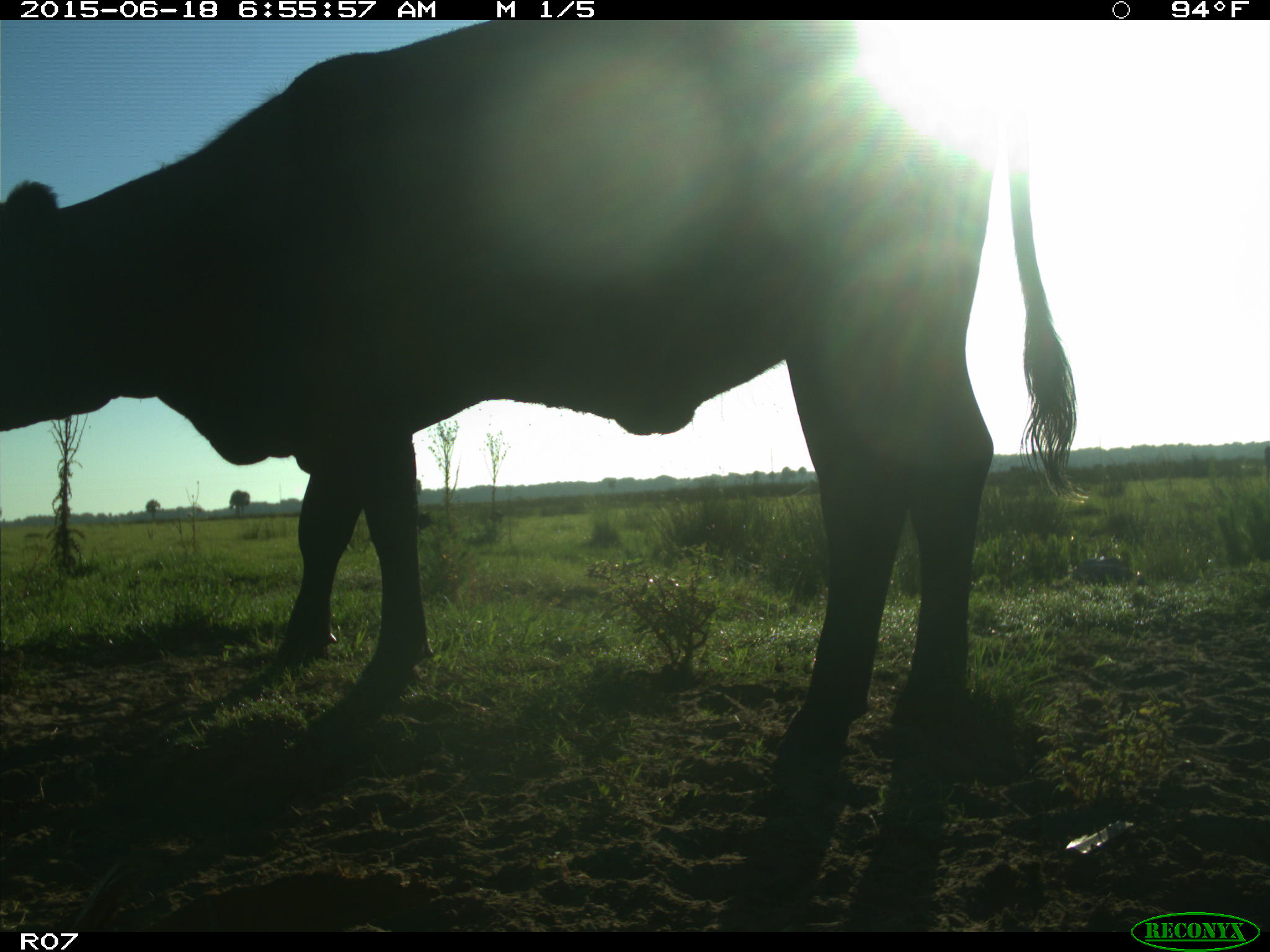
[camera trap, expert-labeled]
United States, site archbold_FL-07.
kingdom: Animalia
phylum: Chordata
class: Mammalia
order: Artiodactyla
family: Bovidae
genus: Bos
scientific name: Bos taurus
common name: domestic cow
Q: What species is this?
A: Bos taurus (domestic cow).